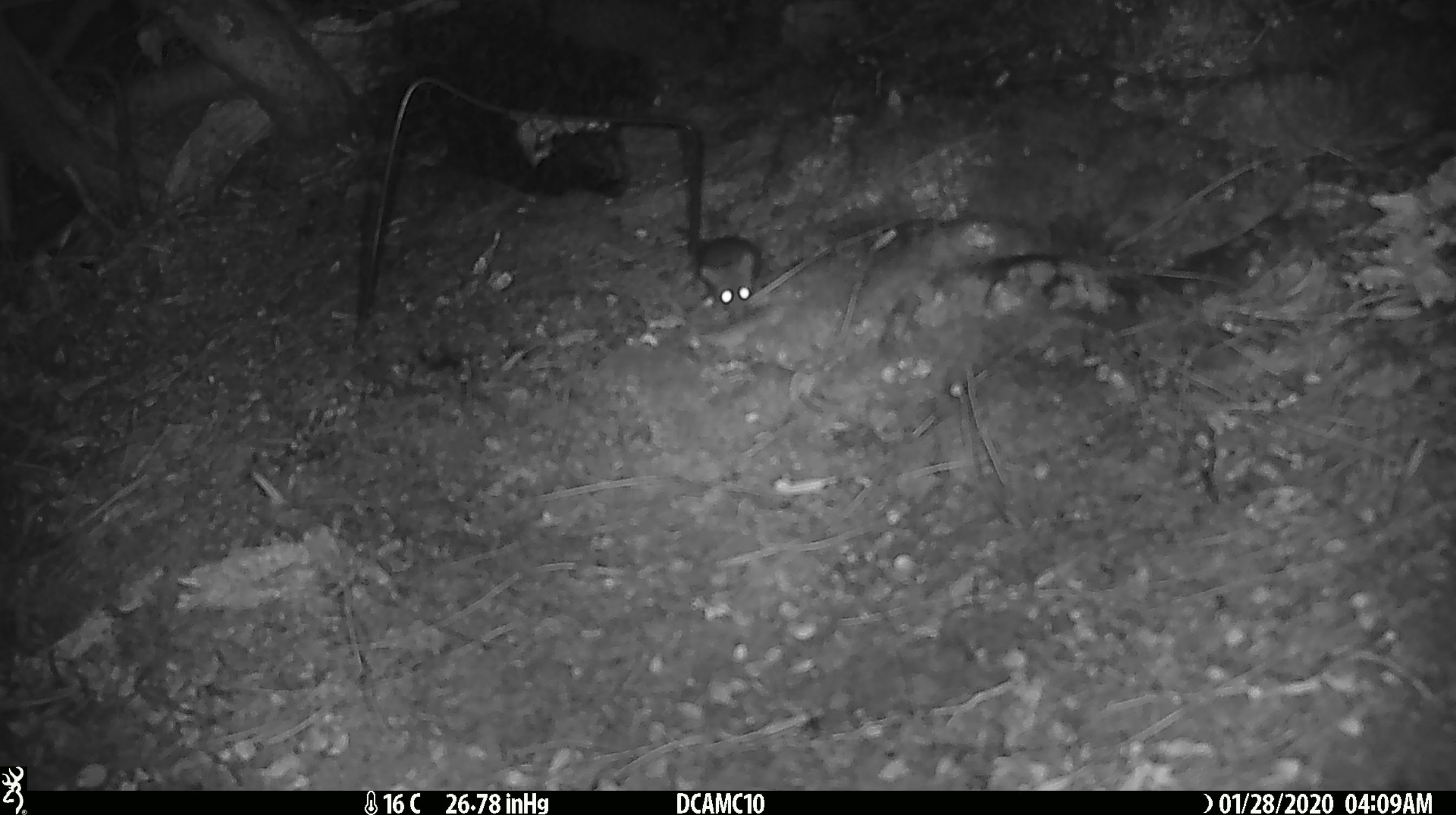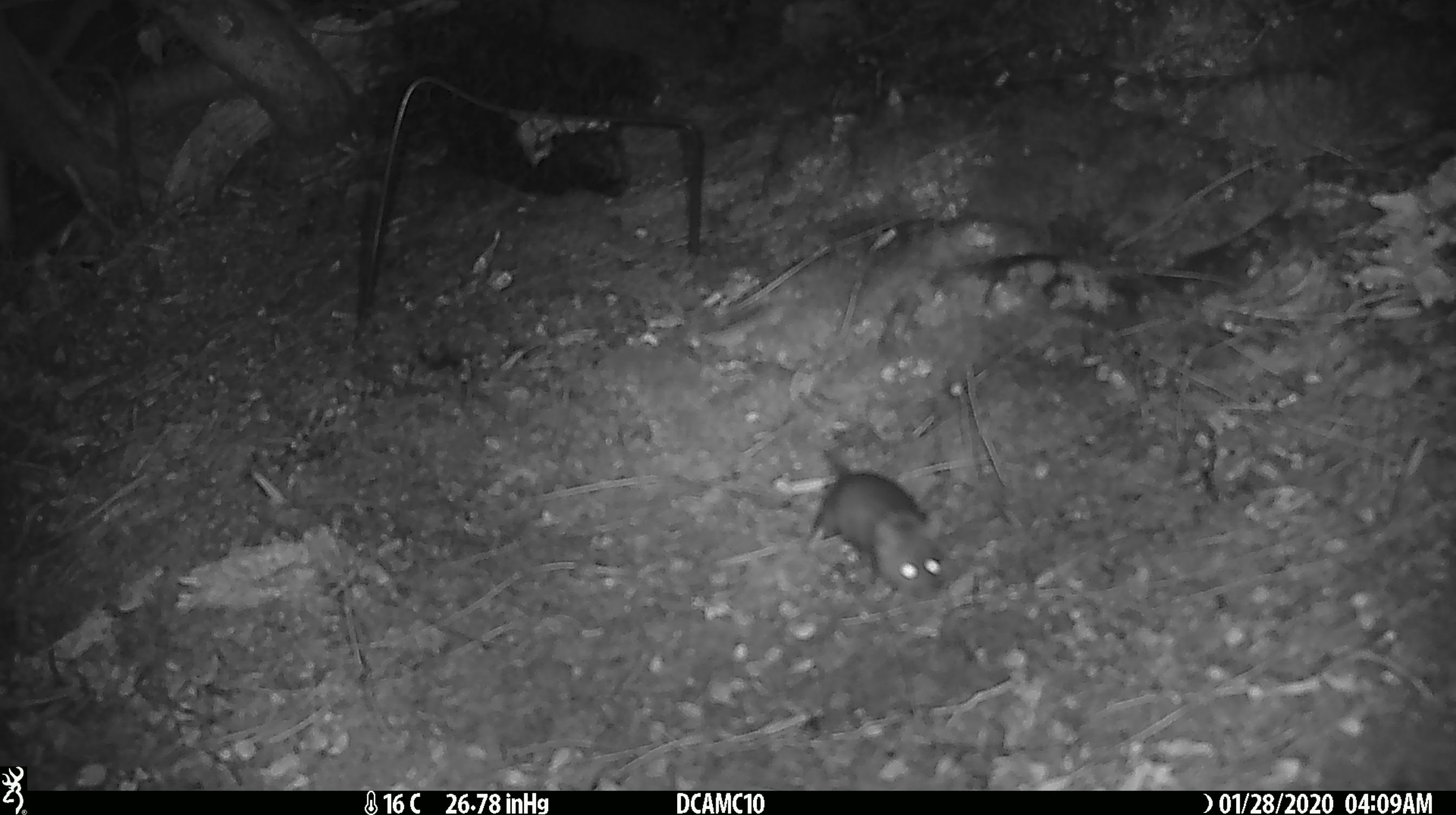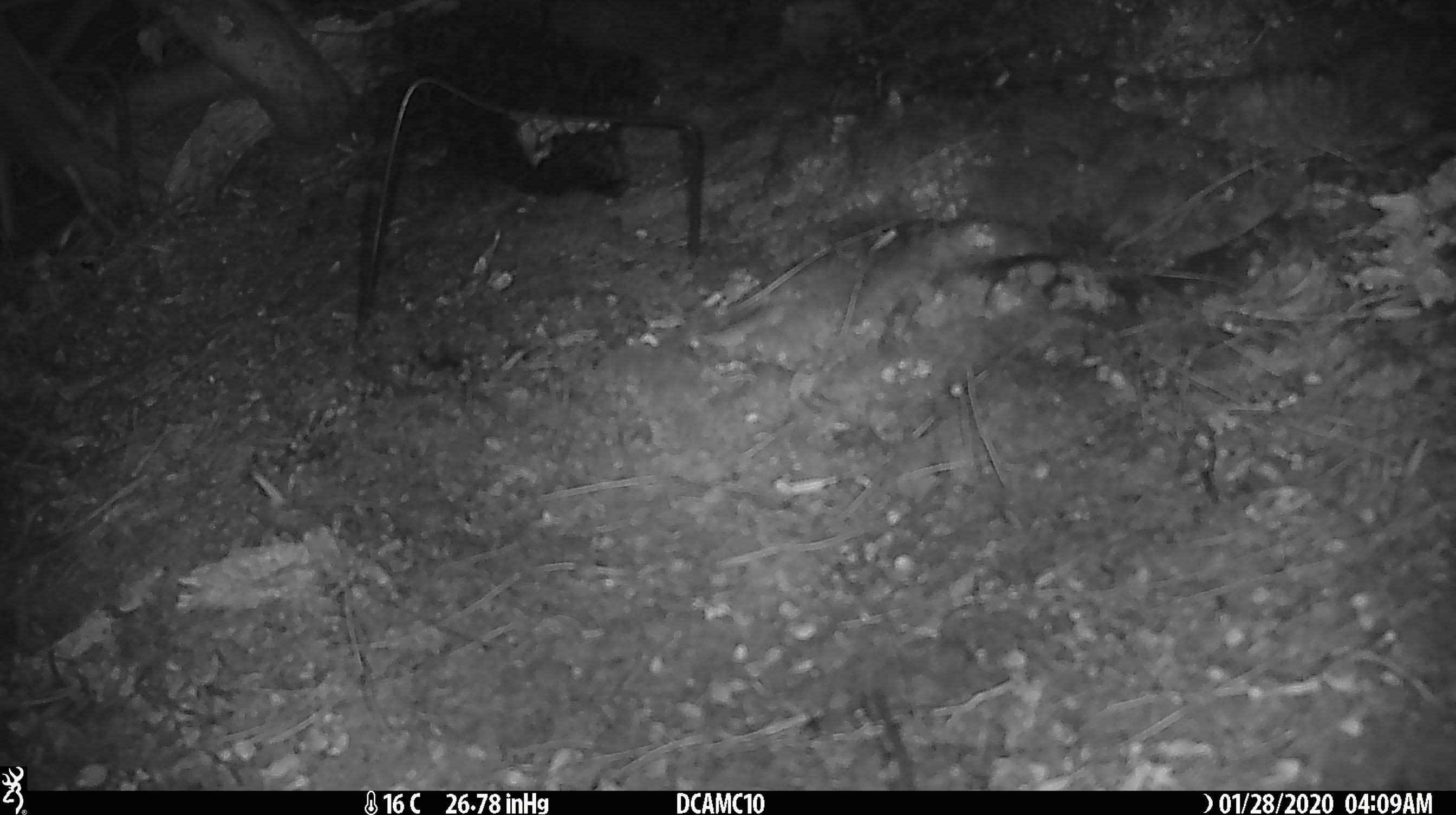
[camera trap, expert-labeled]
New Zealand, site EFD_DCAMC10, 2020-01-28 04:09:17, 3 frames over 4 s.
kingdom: Animalia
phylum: Chordata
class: Mammalia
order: Rodentia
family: Muridae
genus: Mus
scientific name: Mus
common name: mouse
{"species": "mouse (Mus)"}